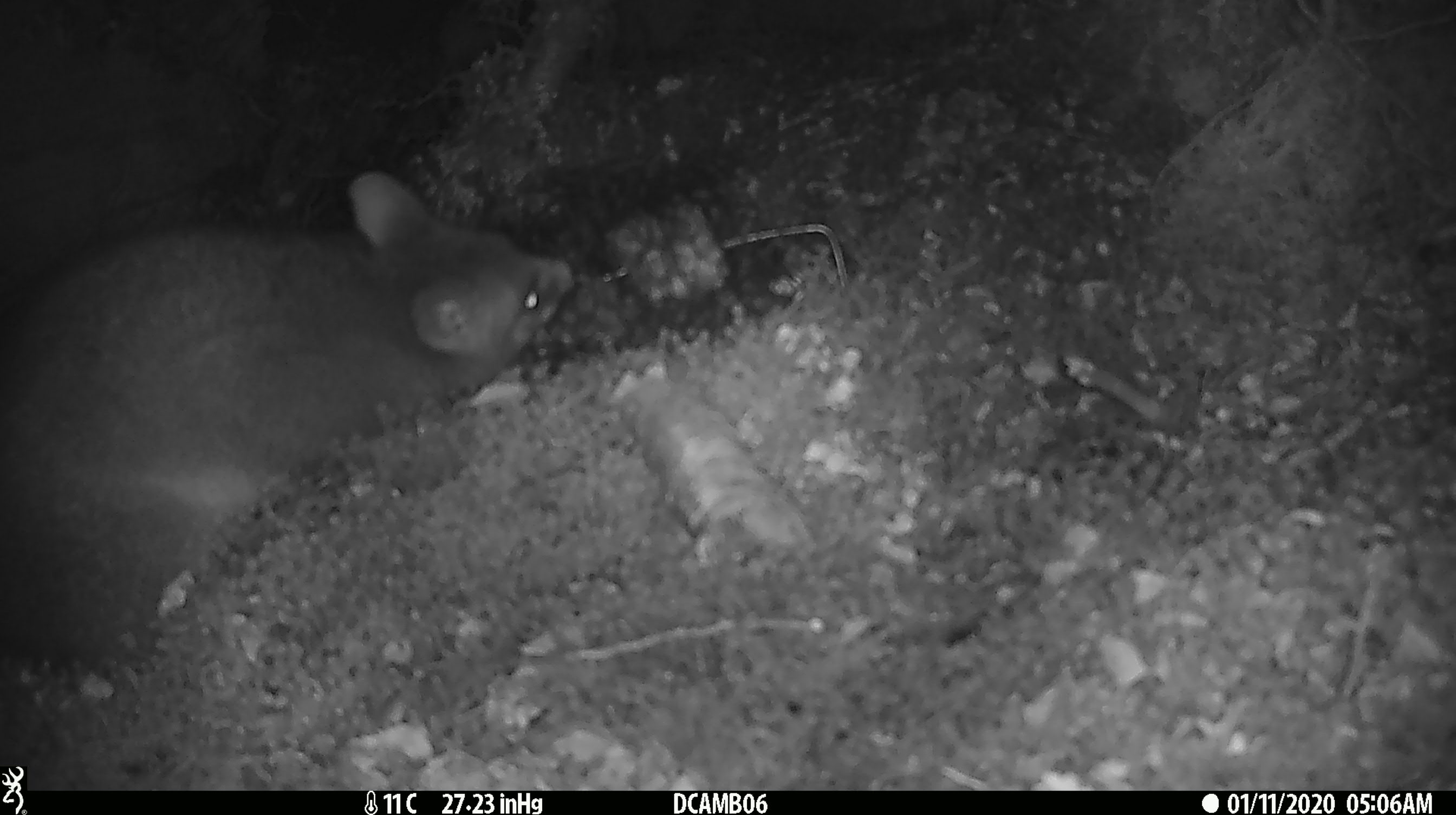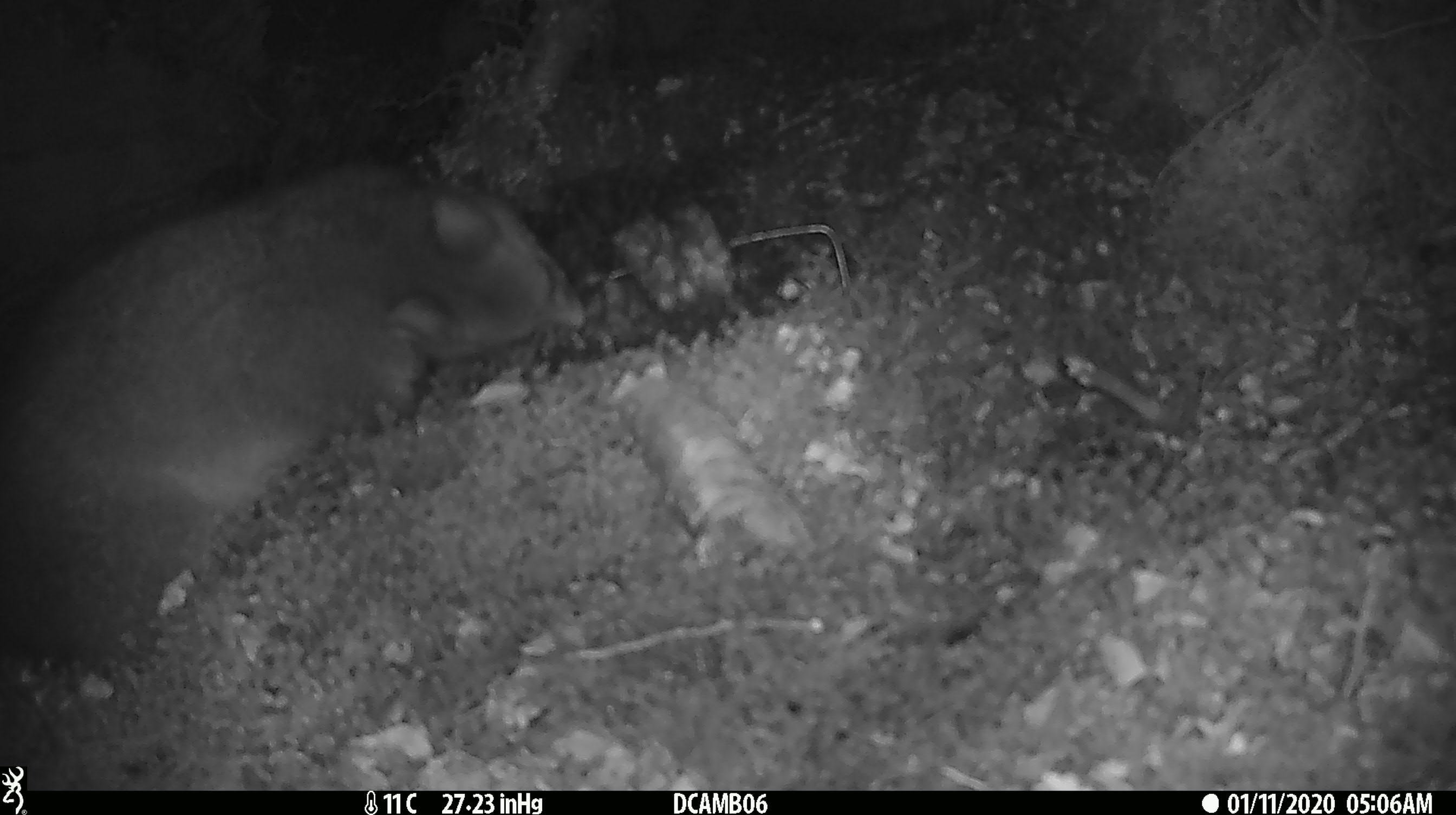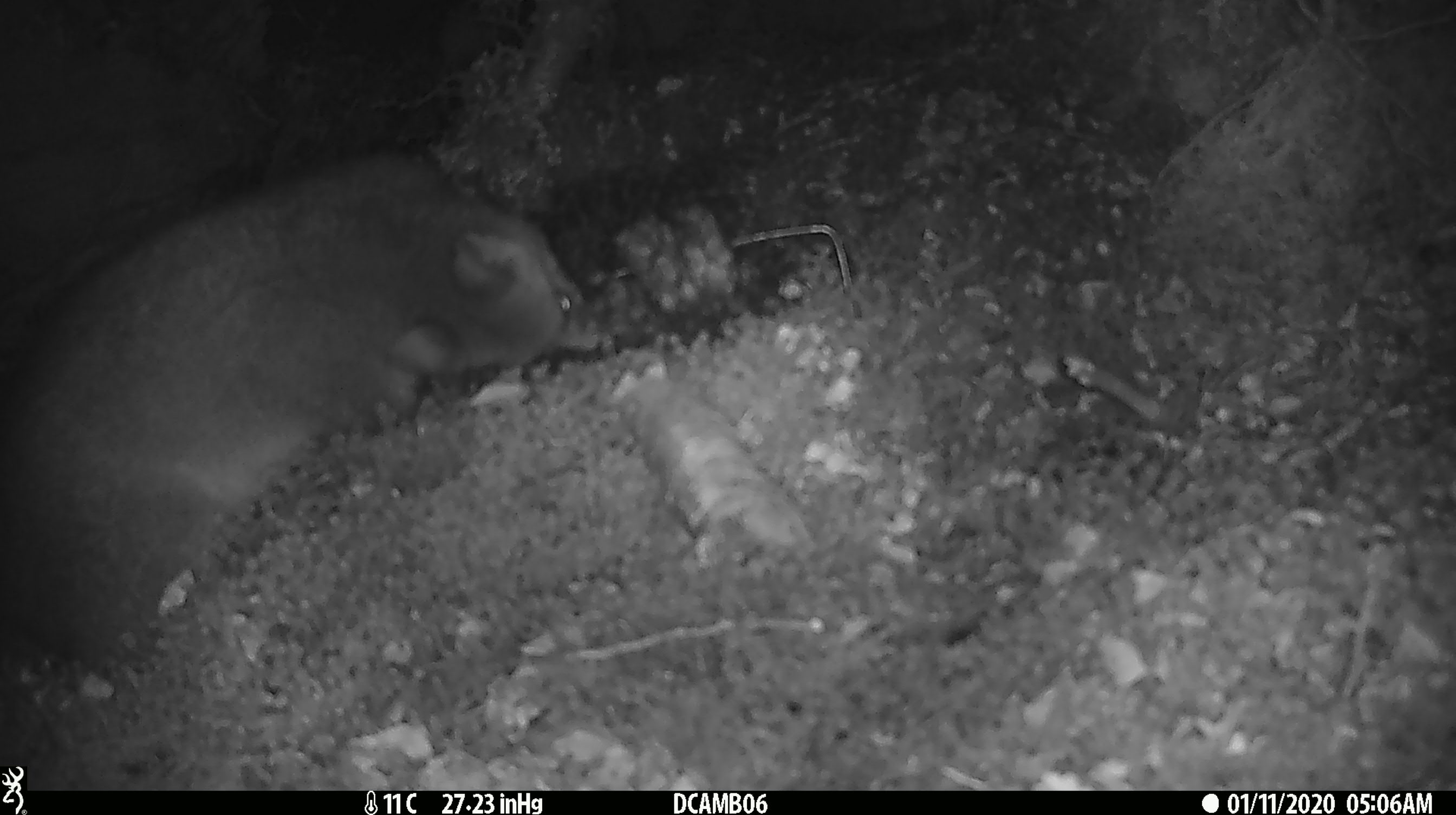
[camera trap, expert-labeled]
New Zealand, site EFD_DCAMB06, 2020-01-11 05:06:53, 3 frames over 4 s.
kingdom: Animalia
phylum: Chordata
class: Mammalia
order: Diprotodontia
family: Phalangeridae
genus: Trichosurus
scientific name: Trichosurus vulpecula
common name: common brushtail possum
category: possum